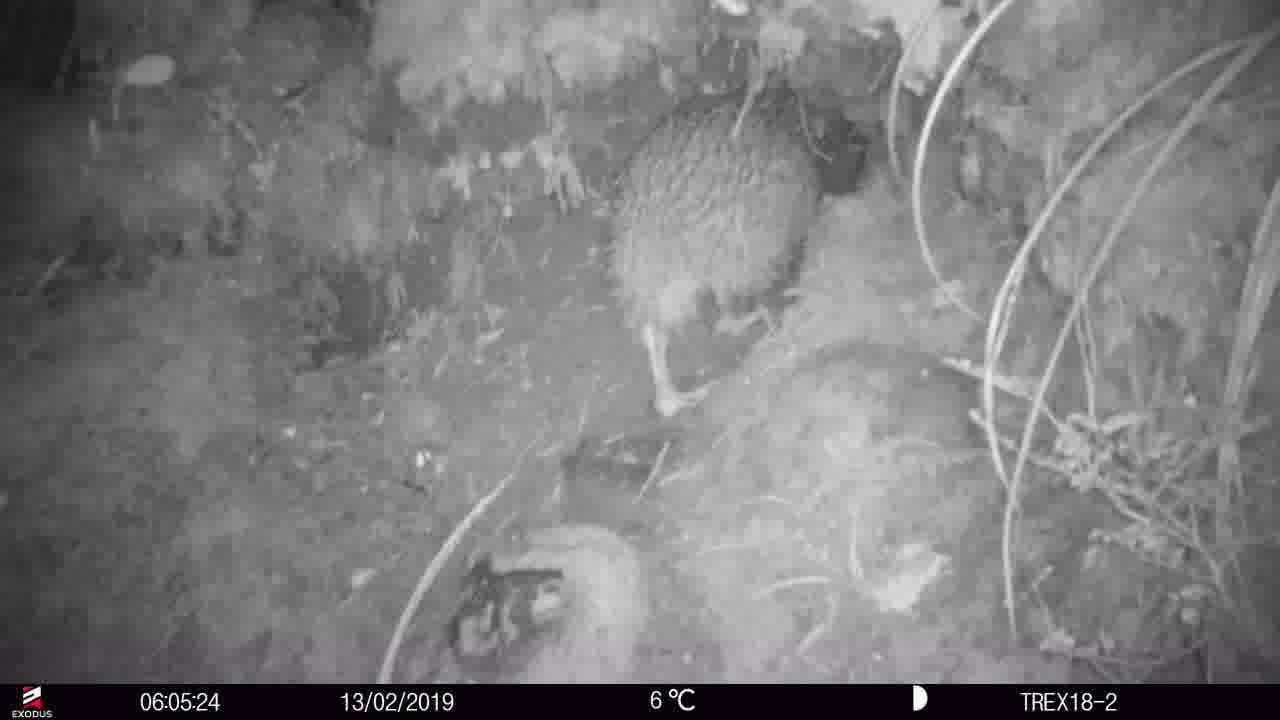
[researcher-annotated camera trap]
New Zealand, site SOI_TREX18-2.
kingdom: Animalia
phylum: Chordata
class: Aves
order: Apterygiformes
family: Apterygidae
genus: Apteryx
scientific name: Apteryx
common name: kiwi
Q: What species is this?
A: Kiwi (Apteryx).